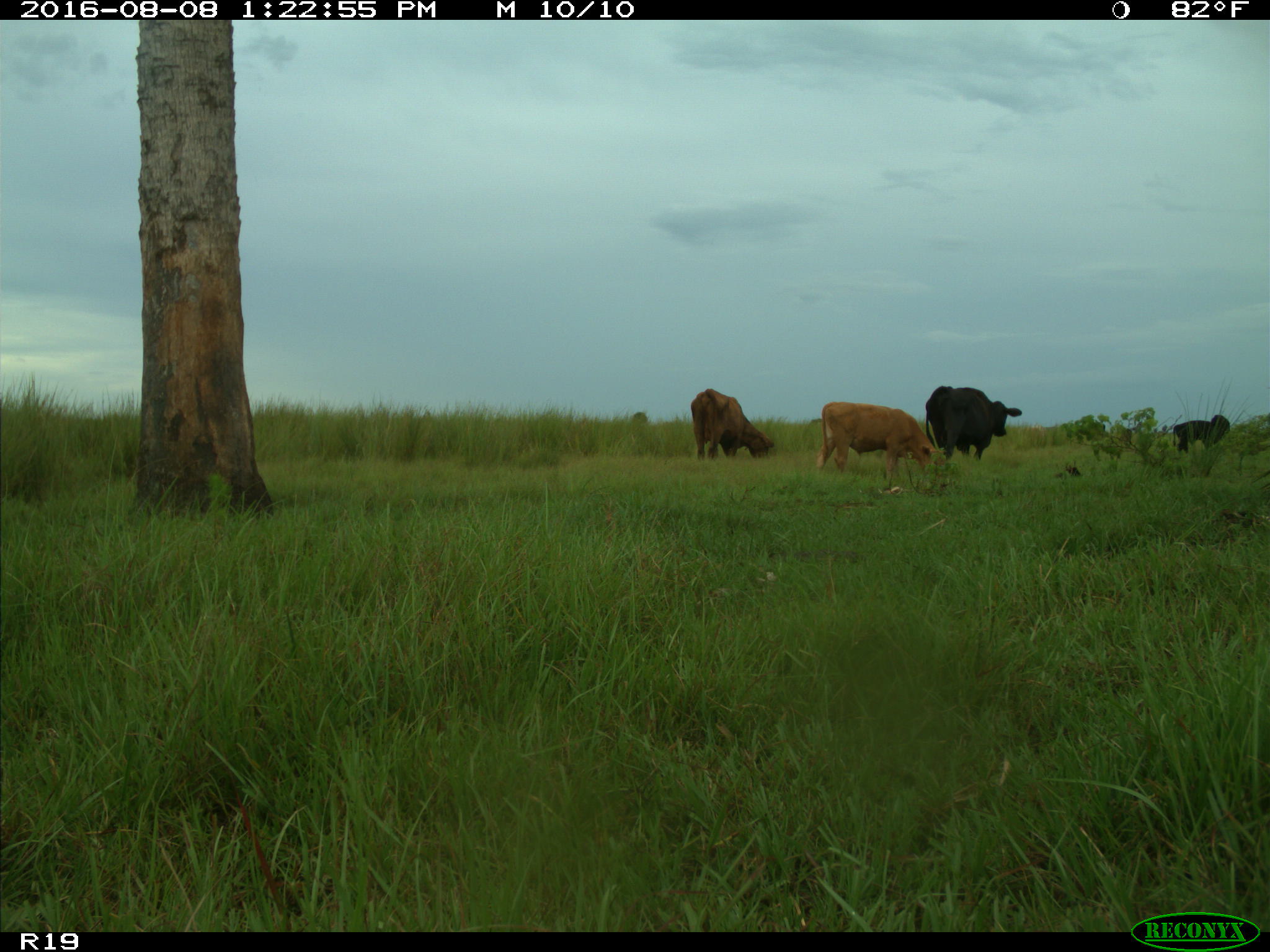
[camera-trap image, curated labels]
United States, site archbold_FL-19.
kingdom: Animalia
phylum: Chordata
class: Mammalia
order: Artiodactyla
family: Bovidae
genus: Bos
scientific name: Bos taurus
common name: domestic cow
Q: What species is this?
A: Bos taurus (domestic cow).